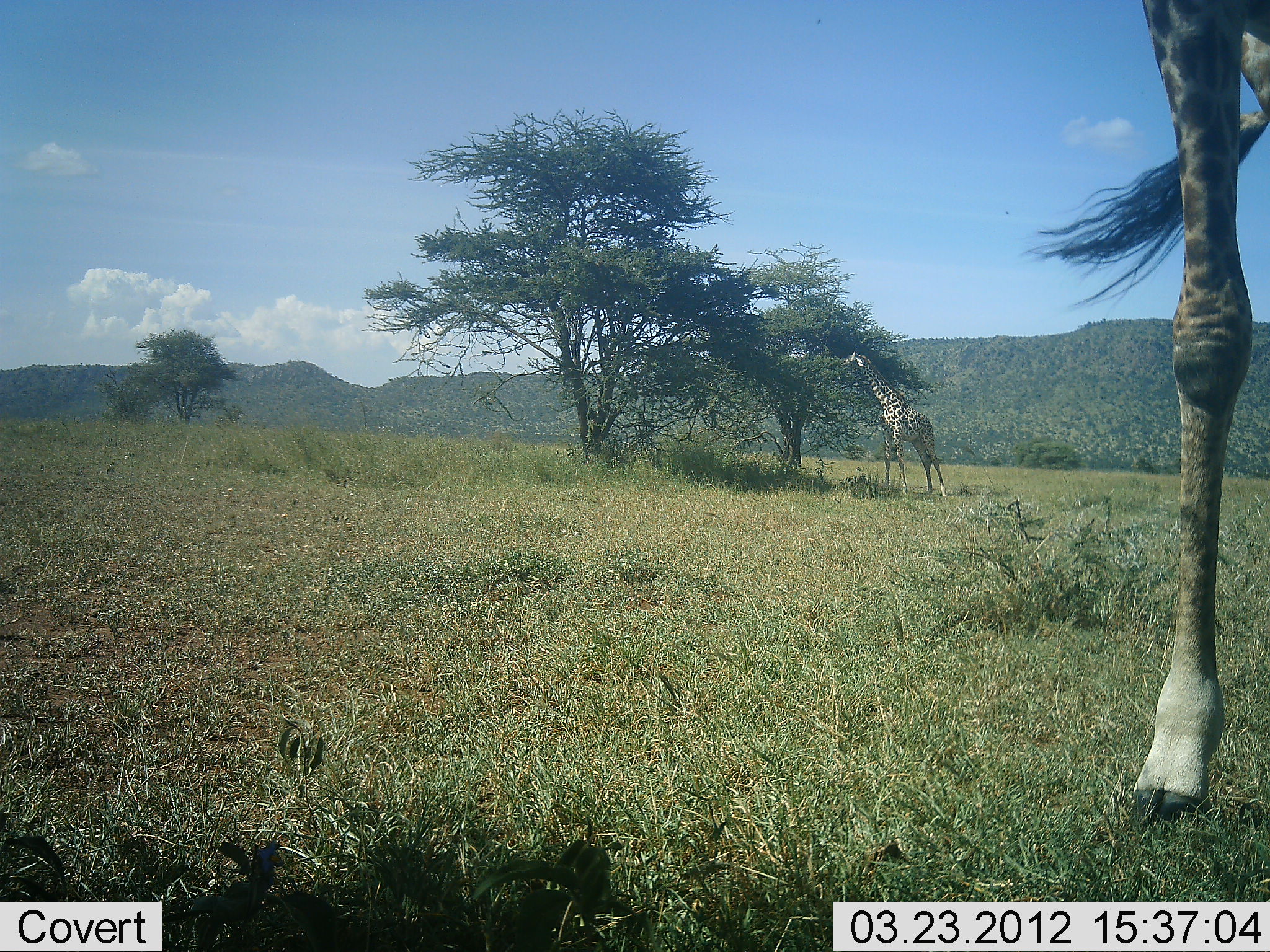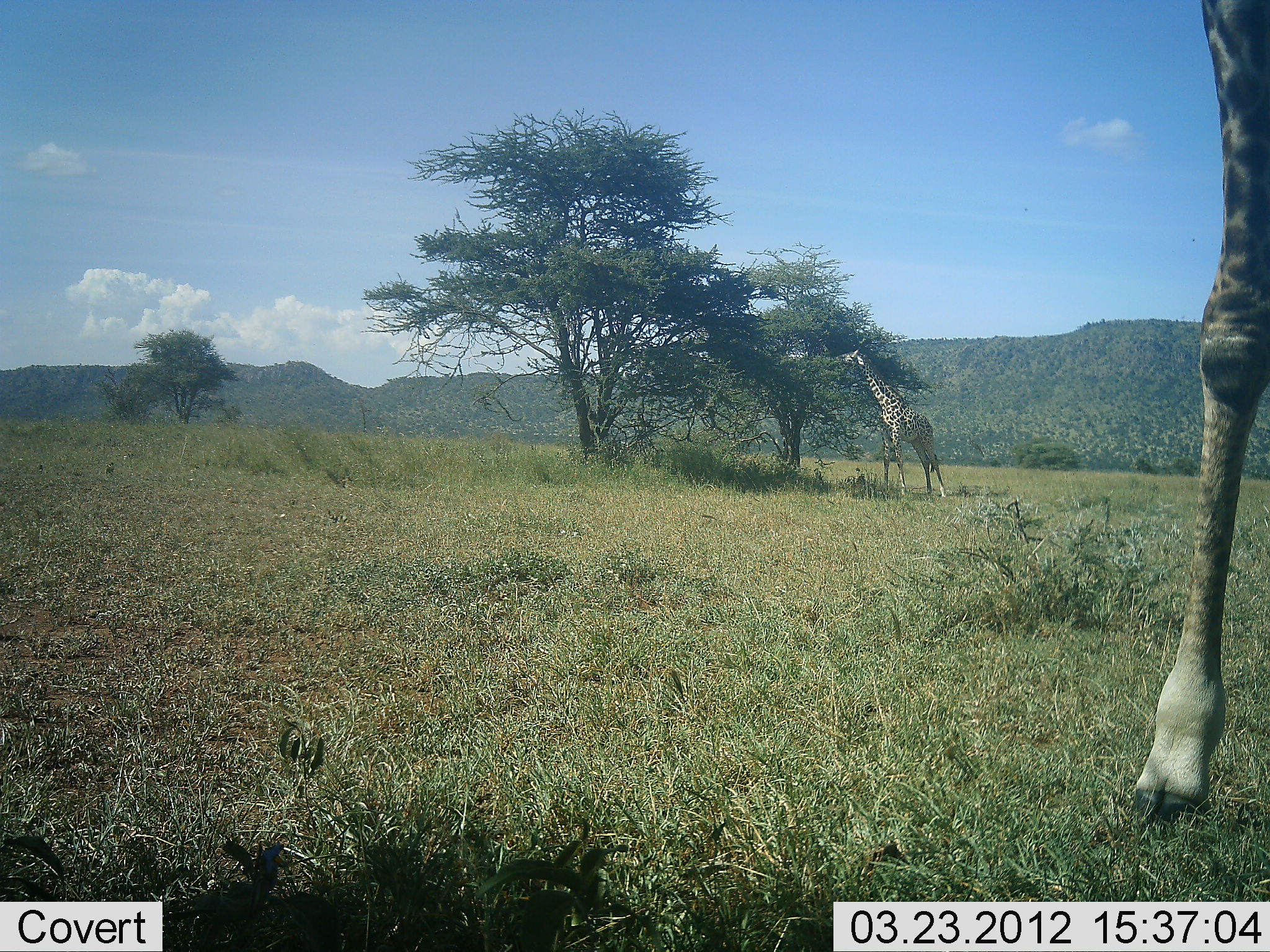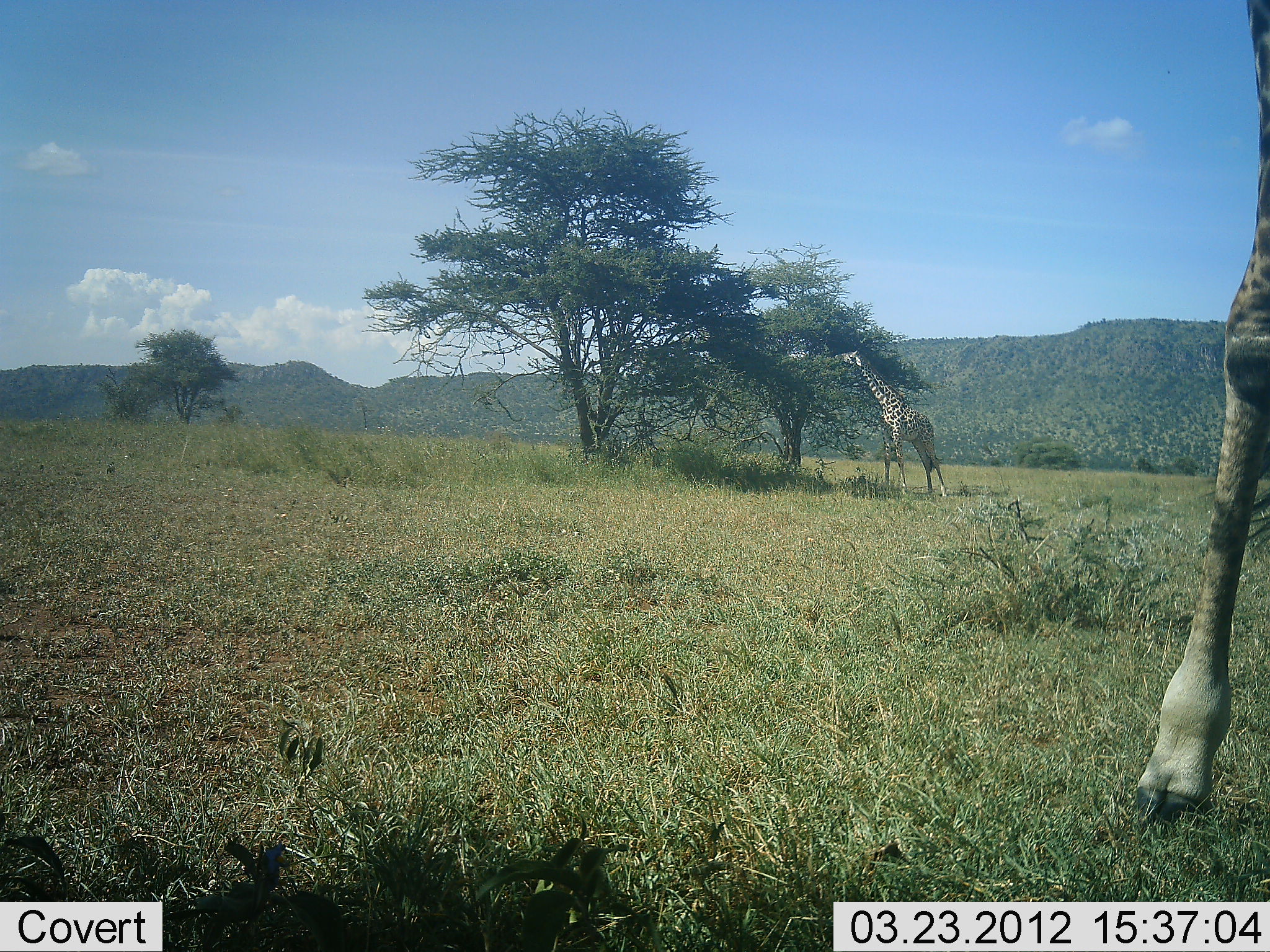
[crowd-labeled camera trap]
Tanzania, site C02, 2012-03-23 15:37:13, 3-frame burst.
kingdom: Animalia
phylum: Chordata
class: Mammalia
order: Artiodactyla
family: Giraffidae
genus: Giraffa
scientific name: Giraffa camelopardalis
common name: giraffe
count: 2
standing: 73%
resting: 0%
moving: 0%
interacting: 0%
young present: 0%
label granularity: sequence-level